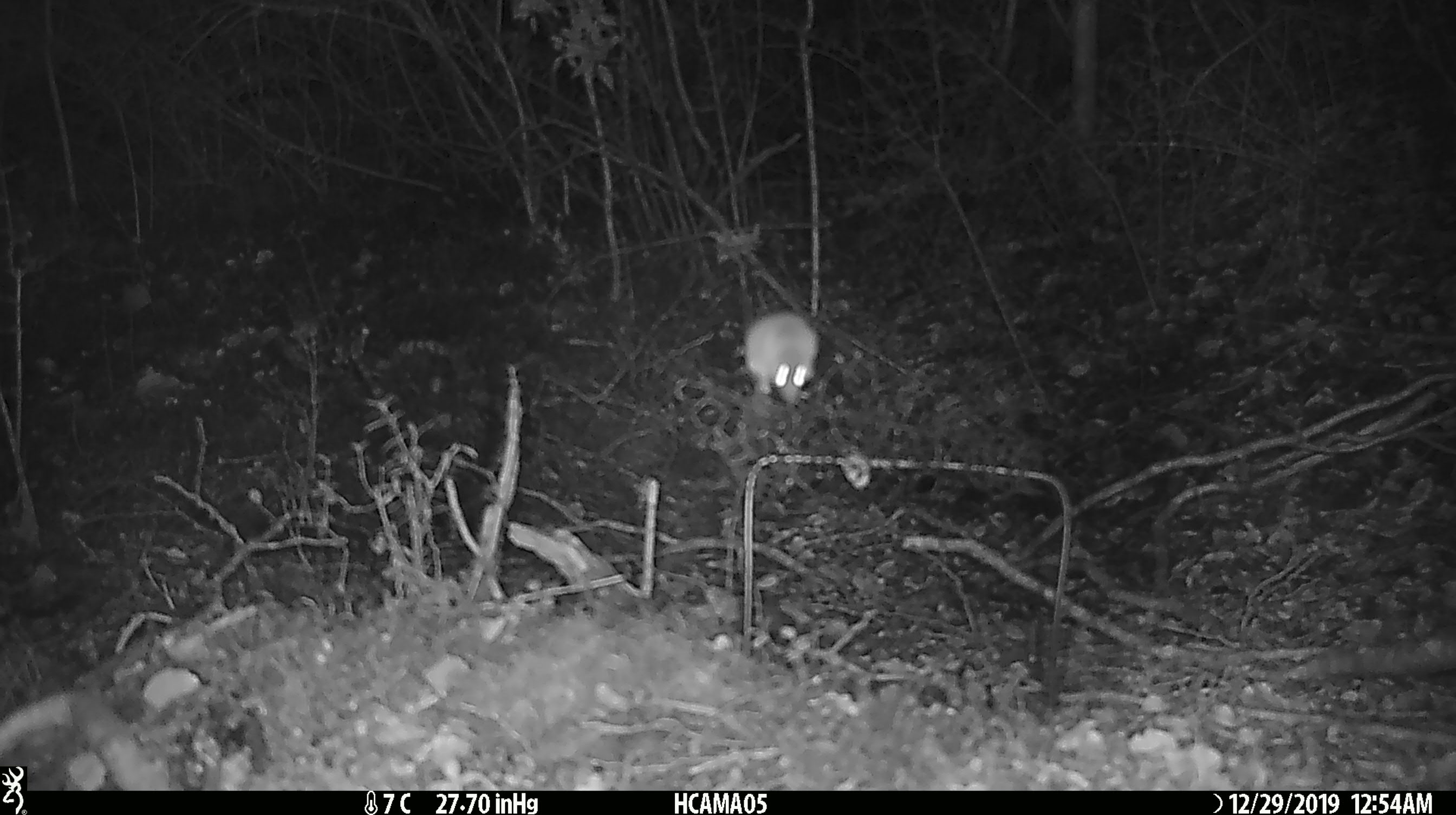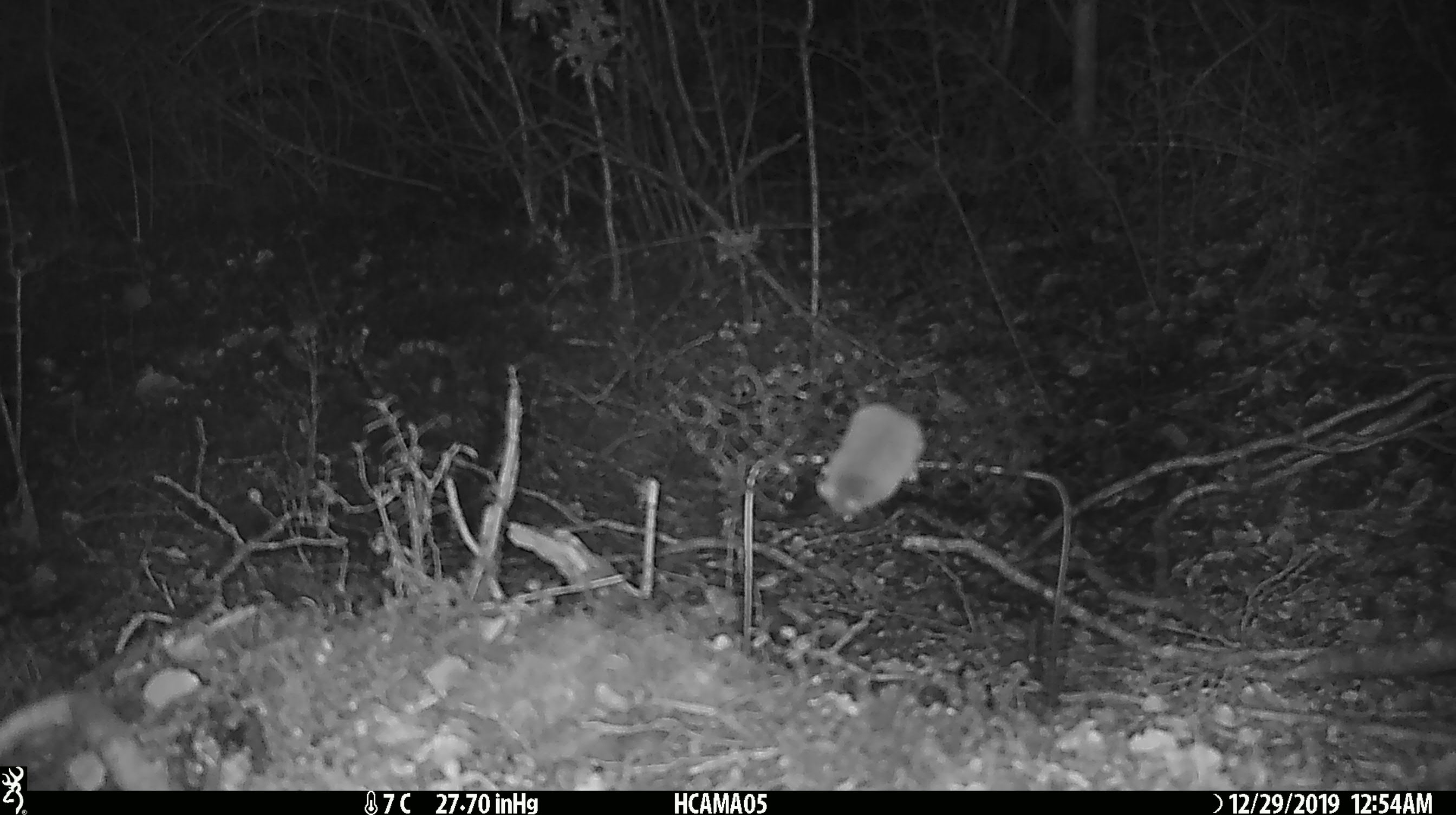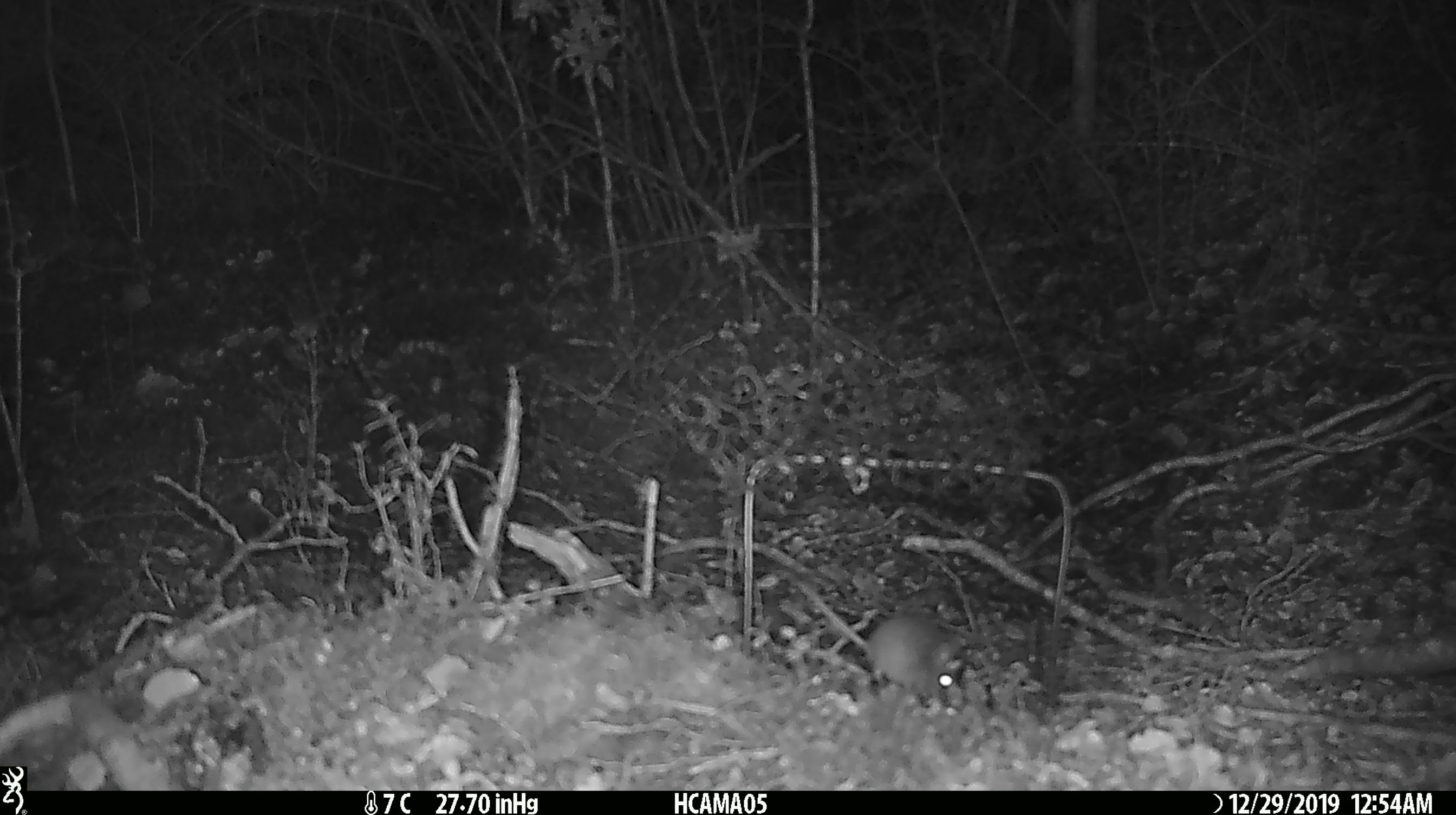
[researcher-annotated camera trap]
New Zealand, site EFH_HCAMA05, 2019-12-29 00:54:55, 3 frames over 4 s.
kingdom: Animalia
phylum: Chordata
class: Mammalia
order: Rodentia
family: Muridae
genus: Mus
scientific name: Mus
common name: mouse